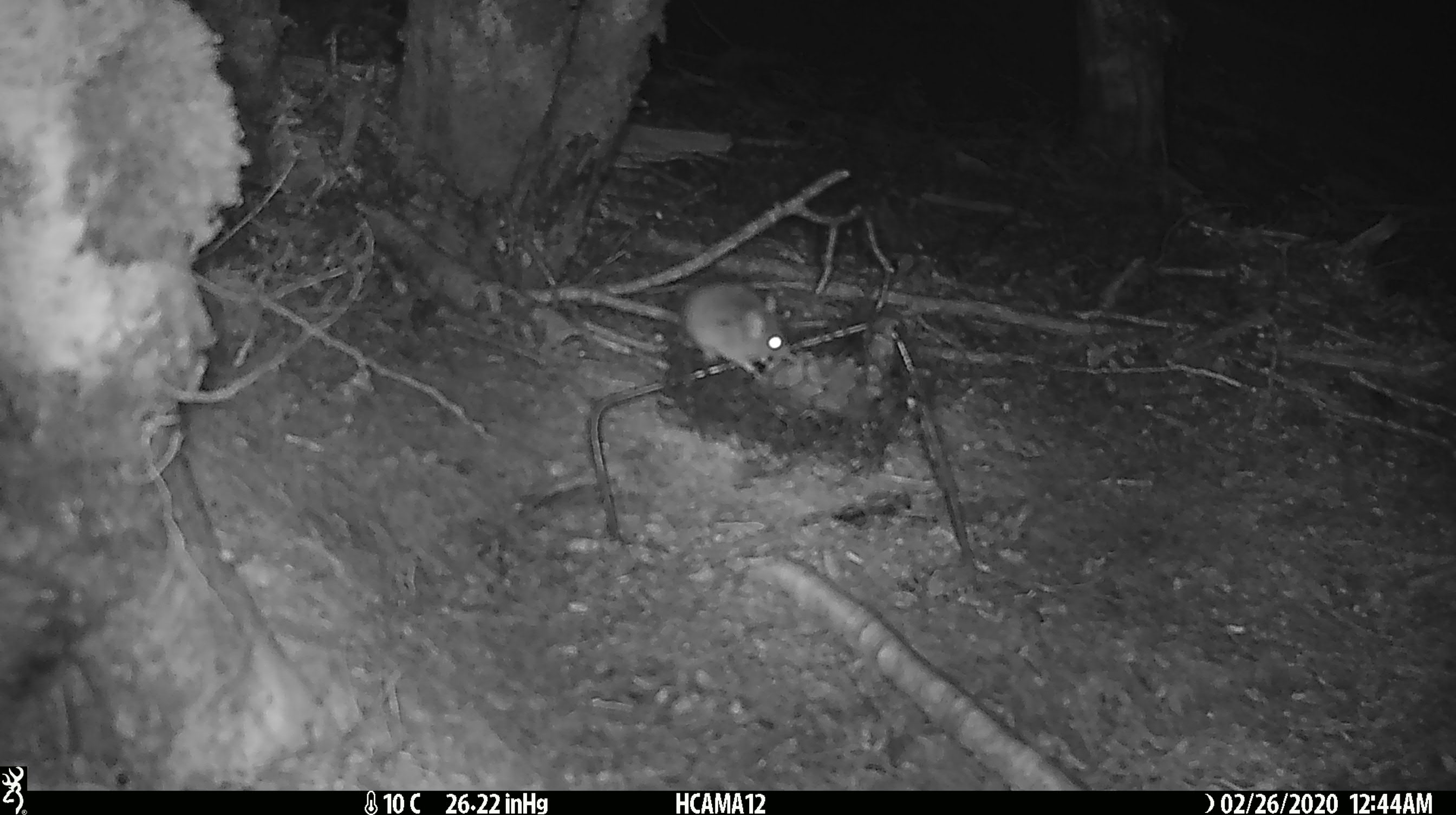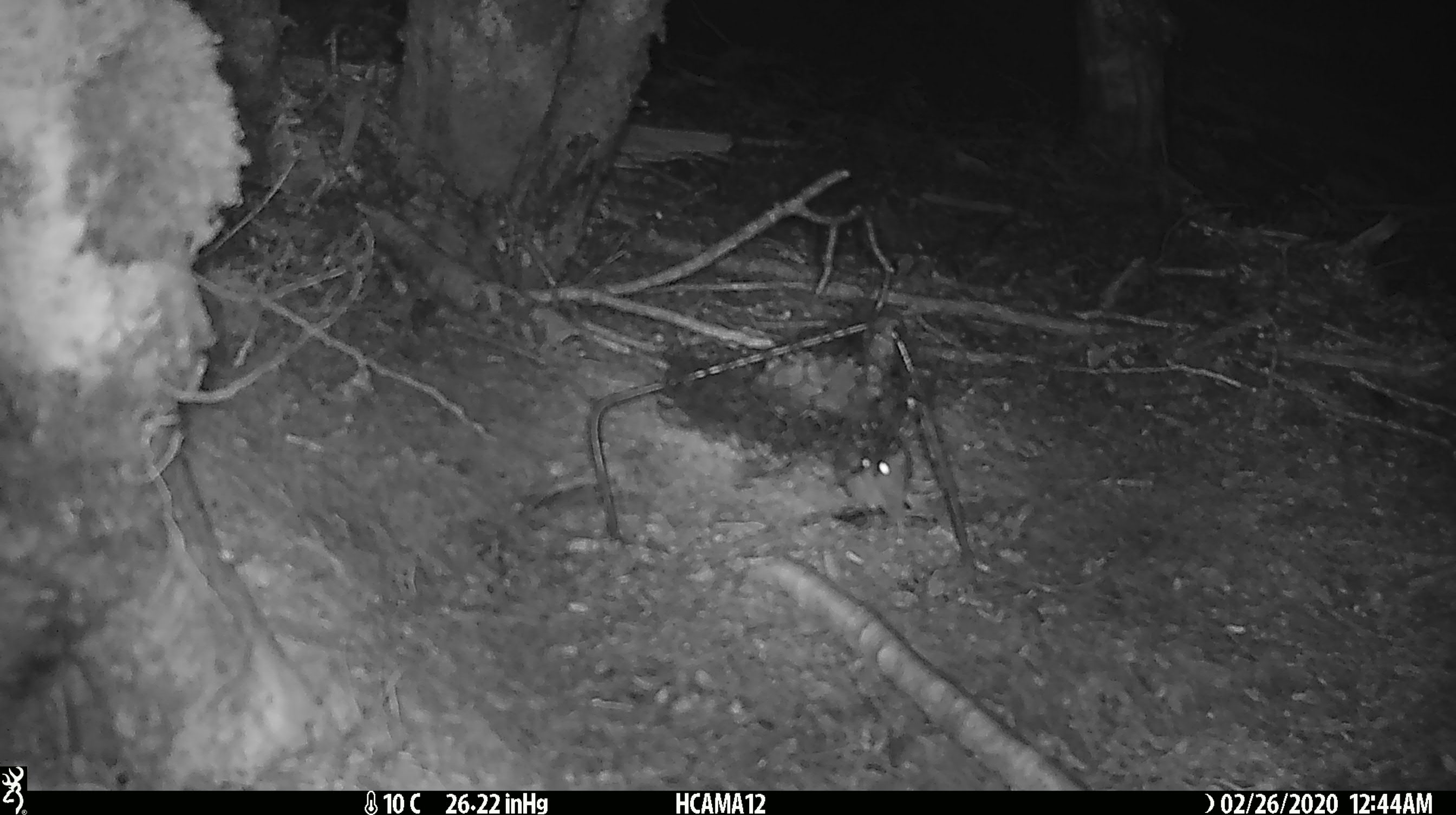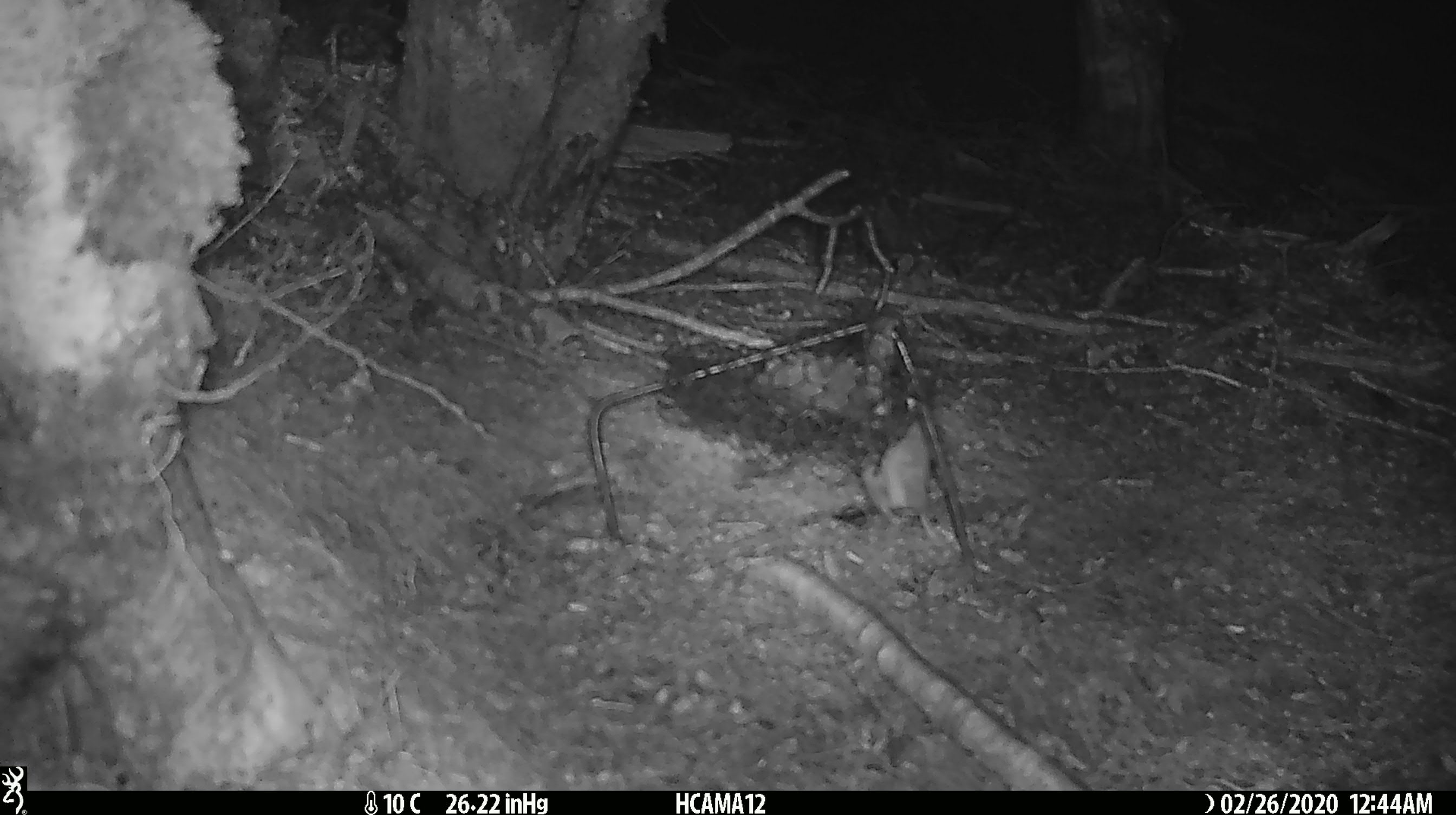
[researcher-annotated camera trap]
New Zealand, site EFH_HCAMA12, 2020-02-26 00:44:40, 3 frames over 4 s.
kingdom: Animalia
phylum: Chordata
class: Mammalia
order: Rodentia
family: Muridae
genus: Mus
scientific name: Mus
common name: mouse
Mouse (Mus).